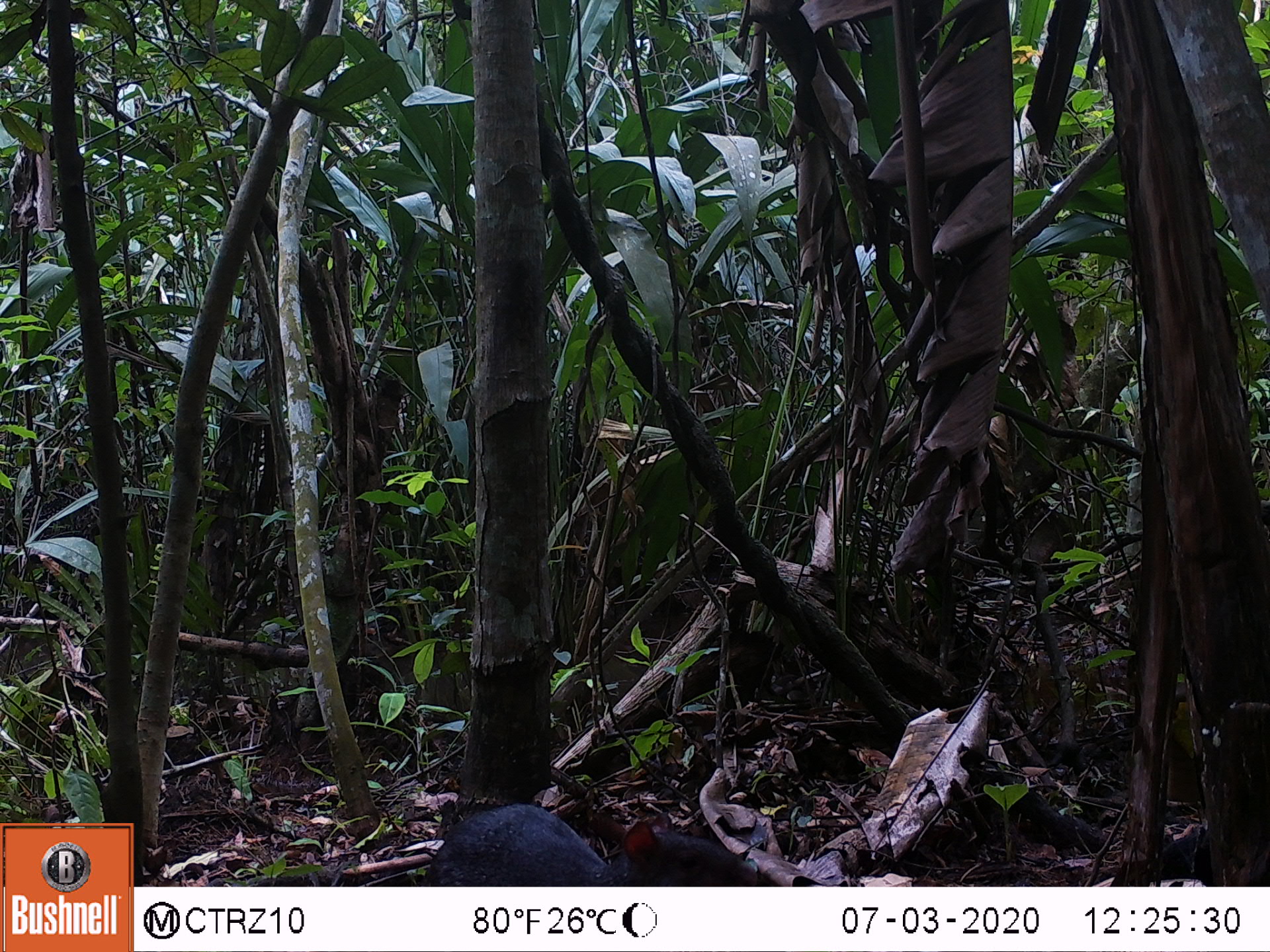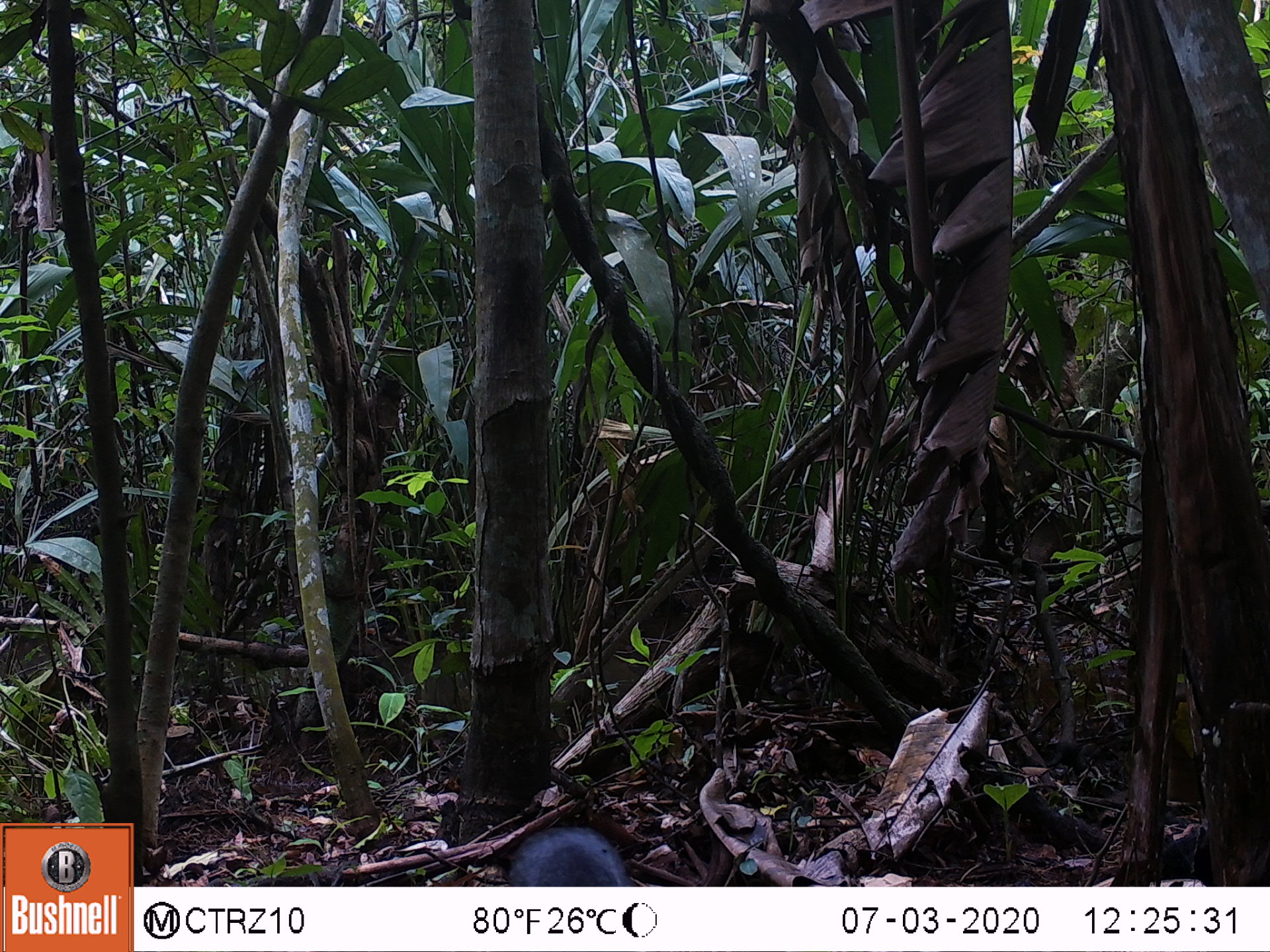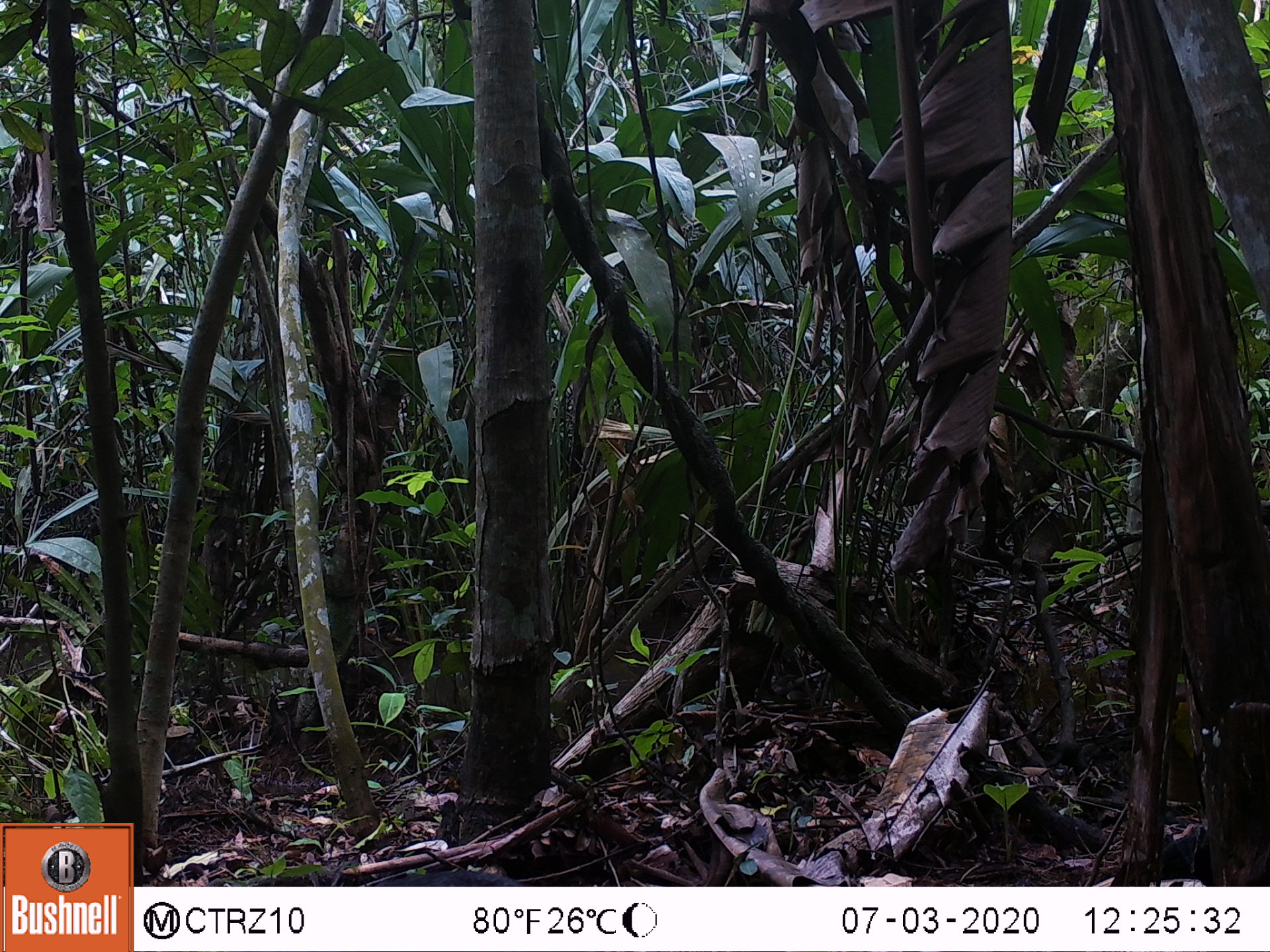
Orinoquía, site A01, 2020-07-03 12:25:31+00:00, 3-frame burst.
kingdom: Animalia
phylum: Chordata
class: Mammalia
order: Rodentia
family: Dasyproctidae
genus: Dasyprocta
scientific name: Dasyprocta fuliginosa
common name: black agouti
Black agouti (Dasyprocta fuliginosa).